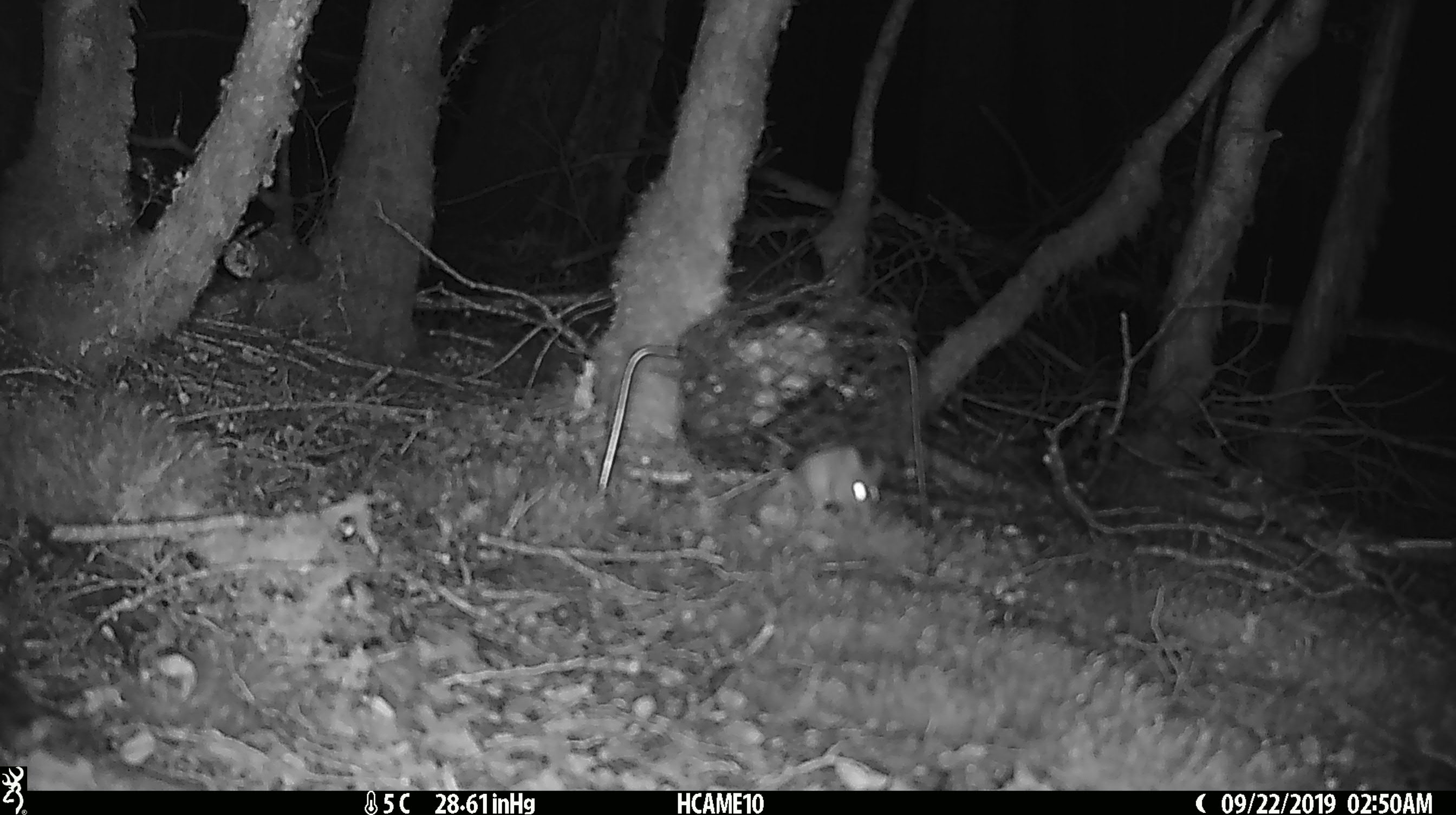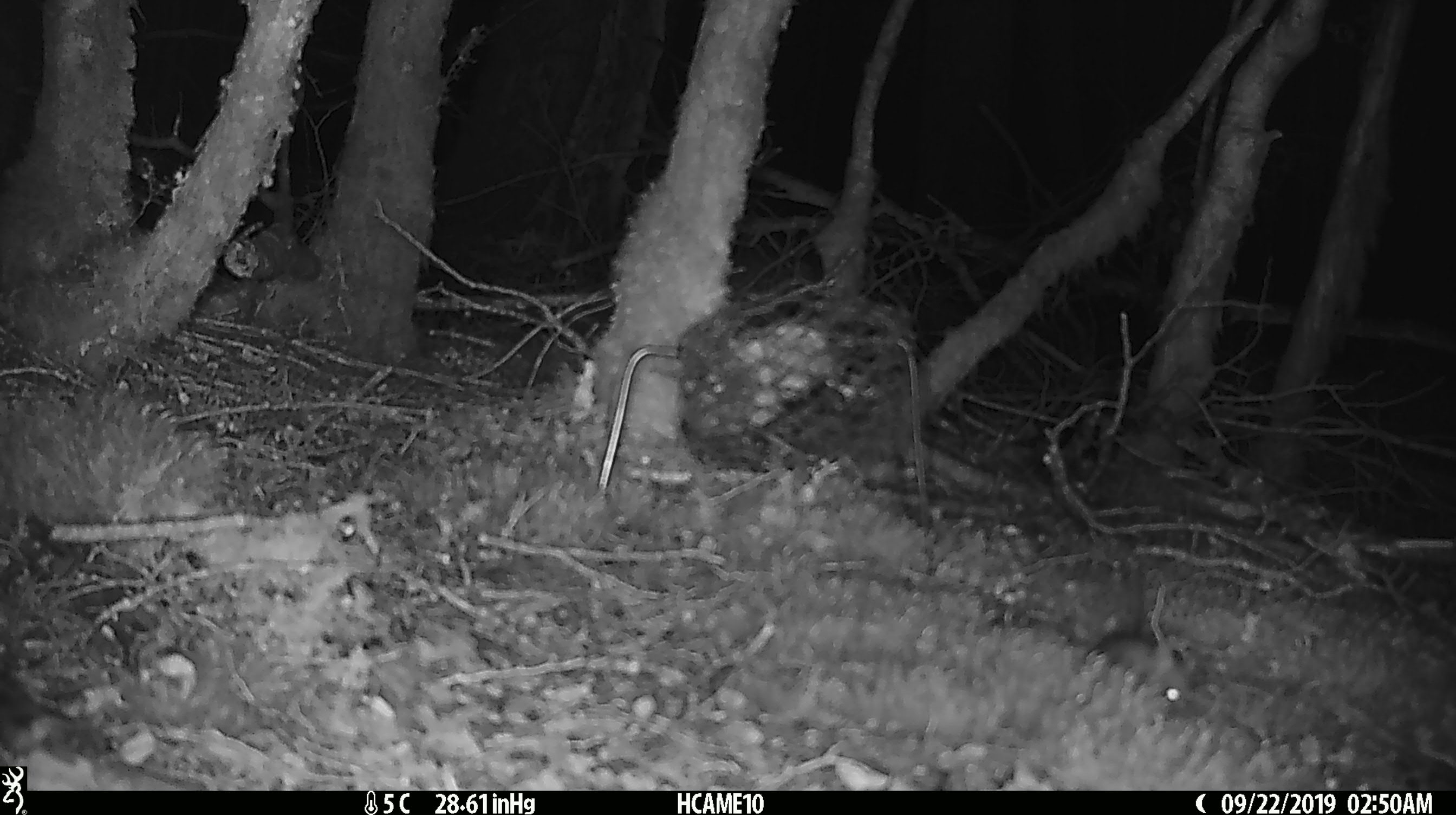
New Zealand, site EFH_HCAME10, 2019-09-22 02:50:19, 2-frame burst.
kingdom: Animalia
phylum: Chordata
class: Mammalia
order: Rodentia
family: Muridae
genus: Mus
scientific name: Mus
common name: mouse